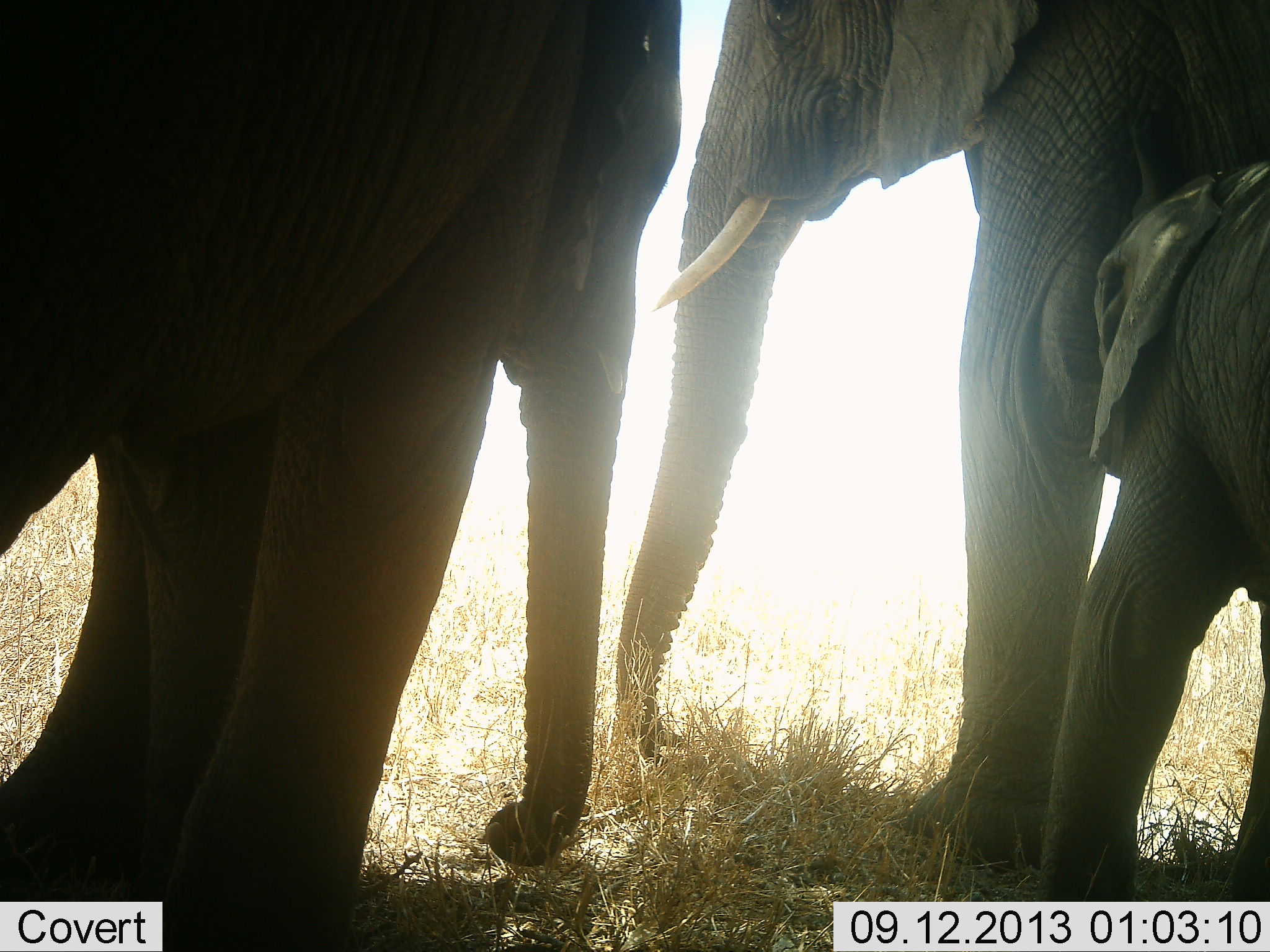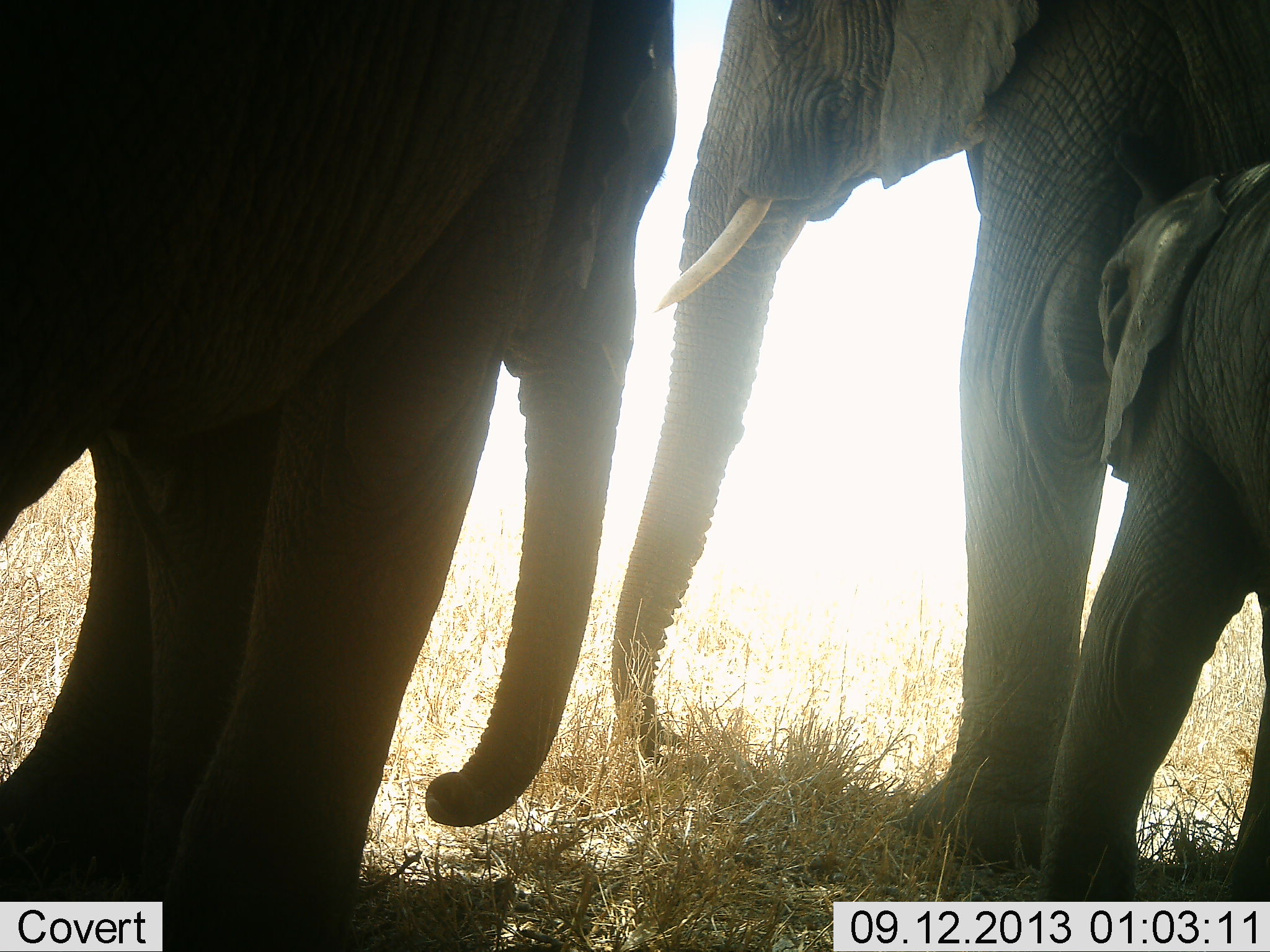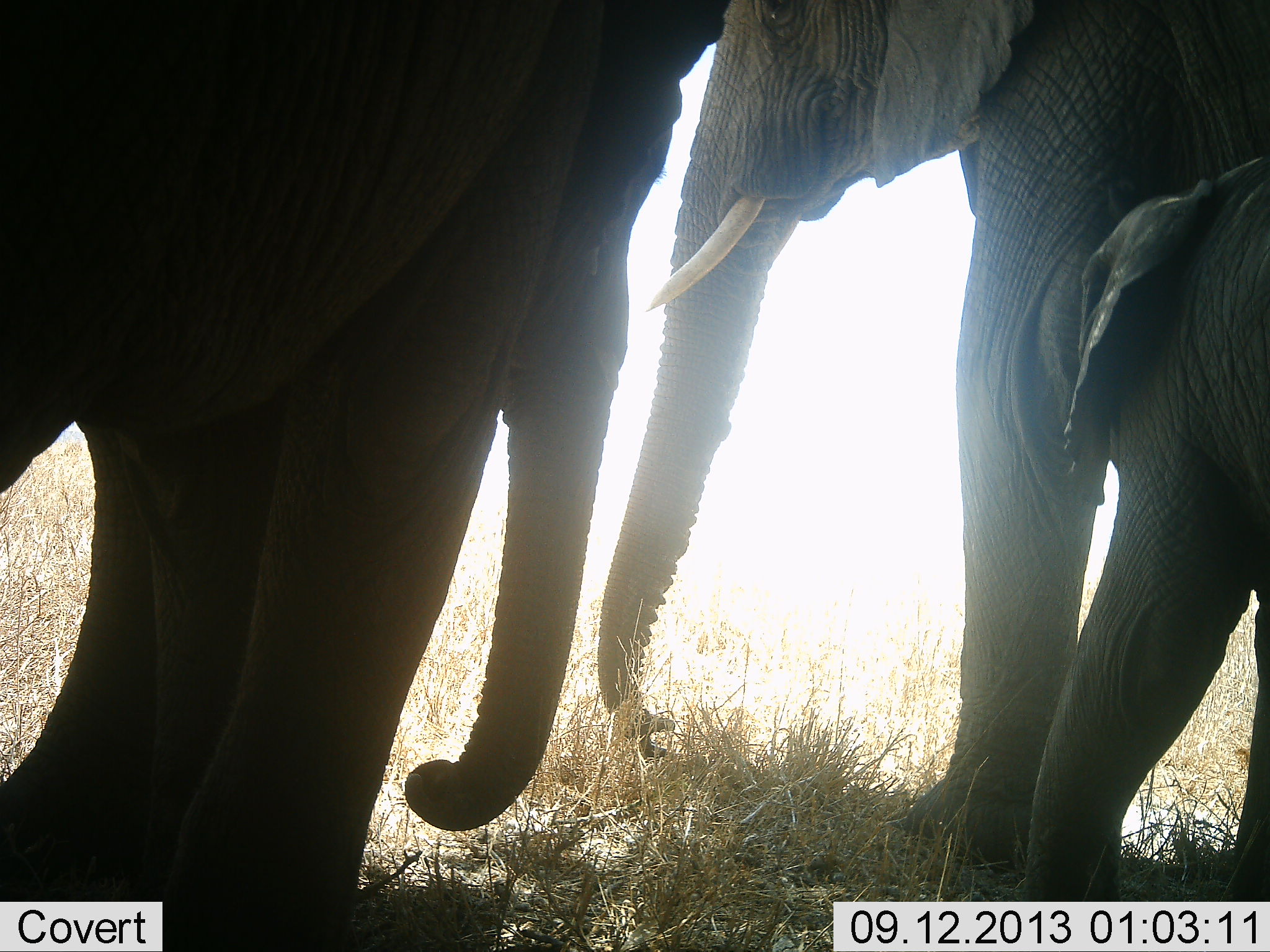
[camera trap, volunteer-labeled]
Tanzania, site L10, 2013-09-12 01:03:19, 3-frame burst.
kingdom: Animalia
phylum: Chordata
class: Mammalia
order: Proboscidea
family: Elephantidae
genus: Loxodonta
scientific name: Loxodonta africana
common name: african bush elephant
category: elephant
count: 4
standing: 100%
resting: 0%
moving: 0%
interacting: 50%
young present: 100%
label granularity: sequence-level